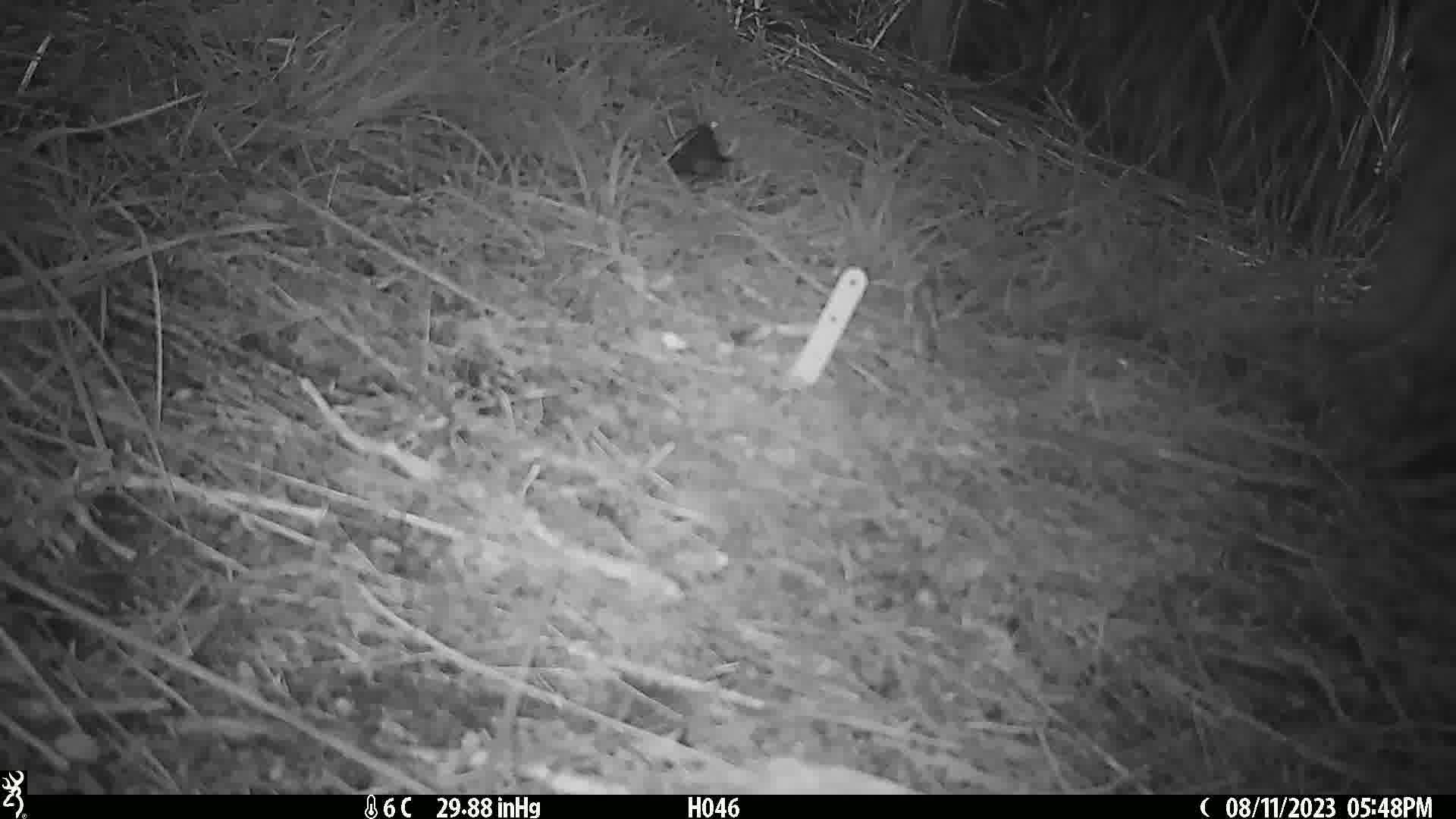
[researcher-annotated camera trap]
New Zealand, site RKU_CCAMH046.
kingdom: Animalia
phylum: Chordata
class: Aves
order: Passeriformes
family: Prunellidae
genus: Prunella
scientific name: Prunella modularis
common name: dunnock